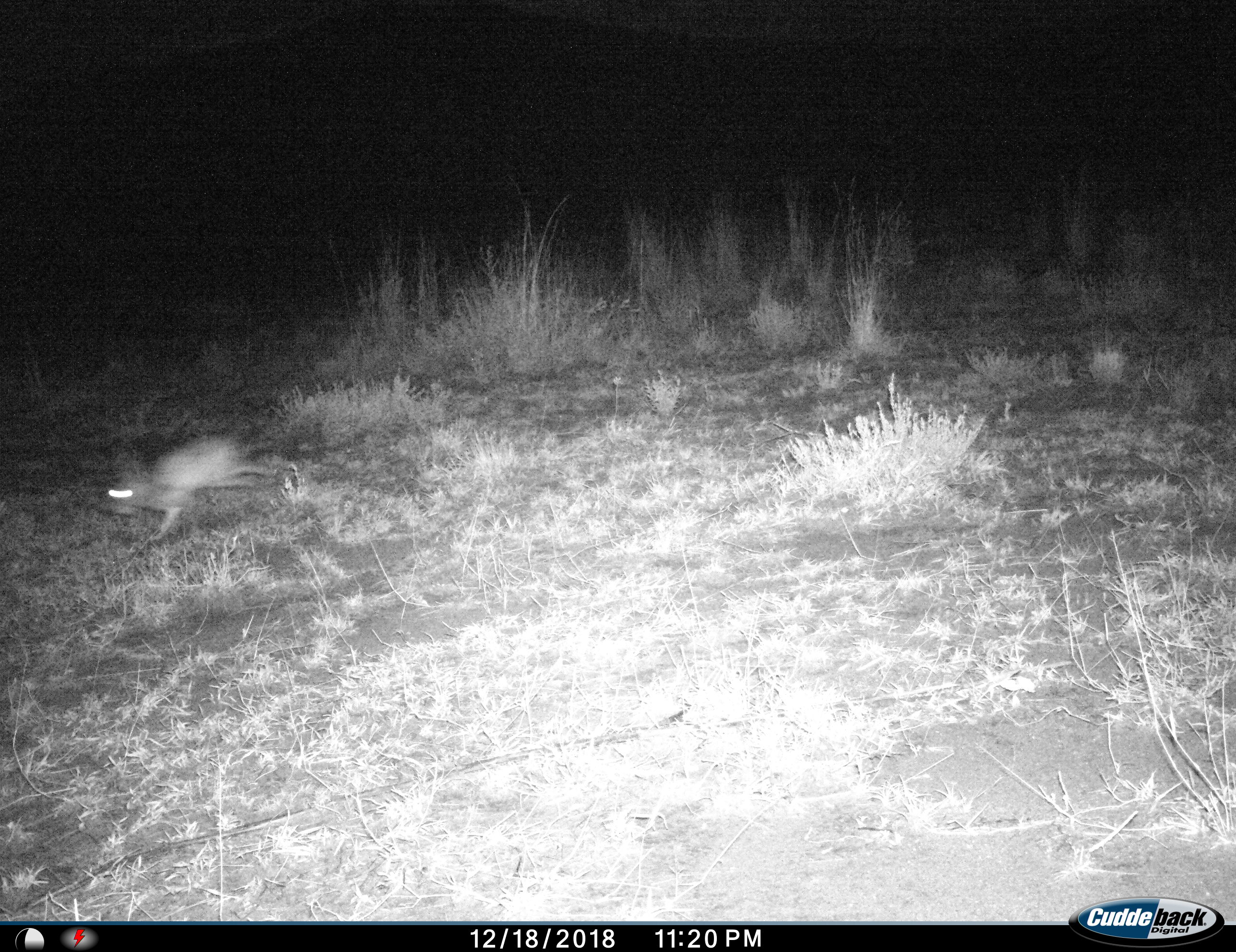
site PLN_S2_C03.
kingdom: Animalia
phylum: Chordata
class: Mammalia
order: Lagomorpha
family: Leporidae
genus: Lepus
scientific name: Lepus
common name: hare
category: hareunknown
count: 1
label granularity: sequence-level